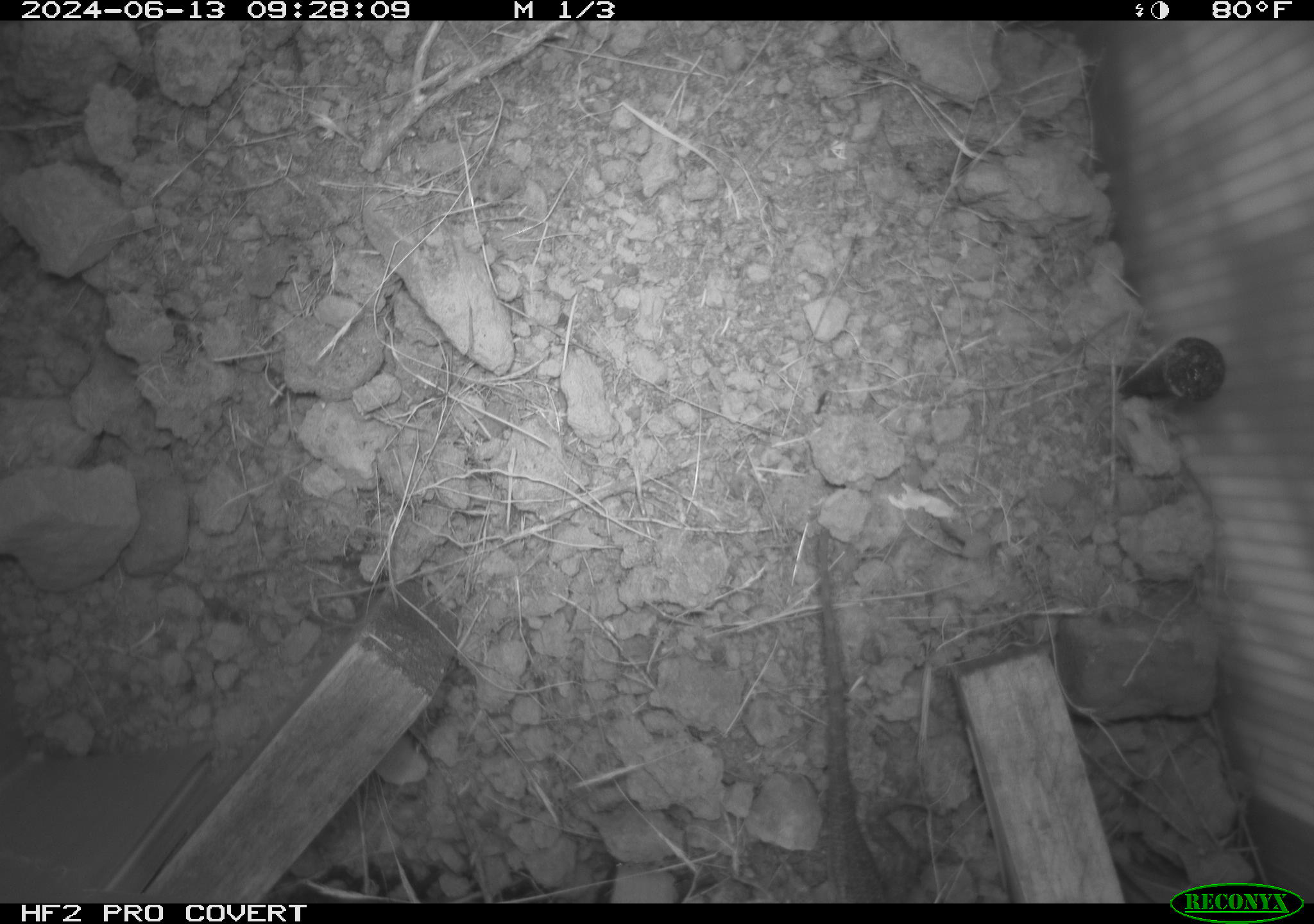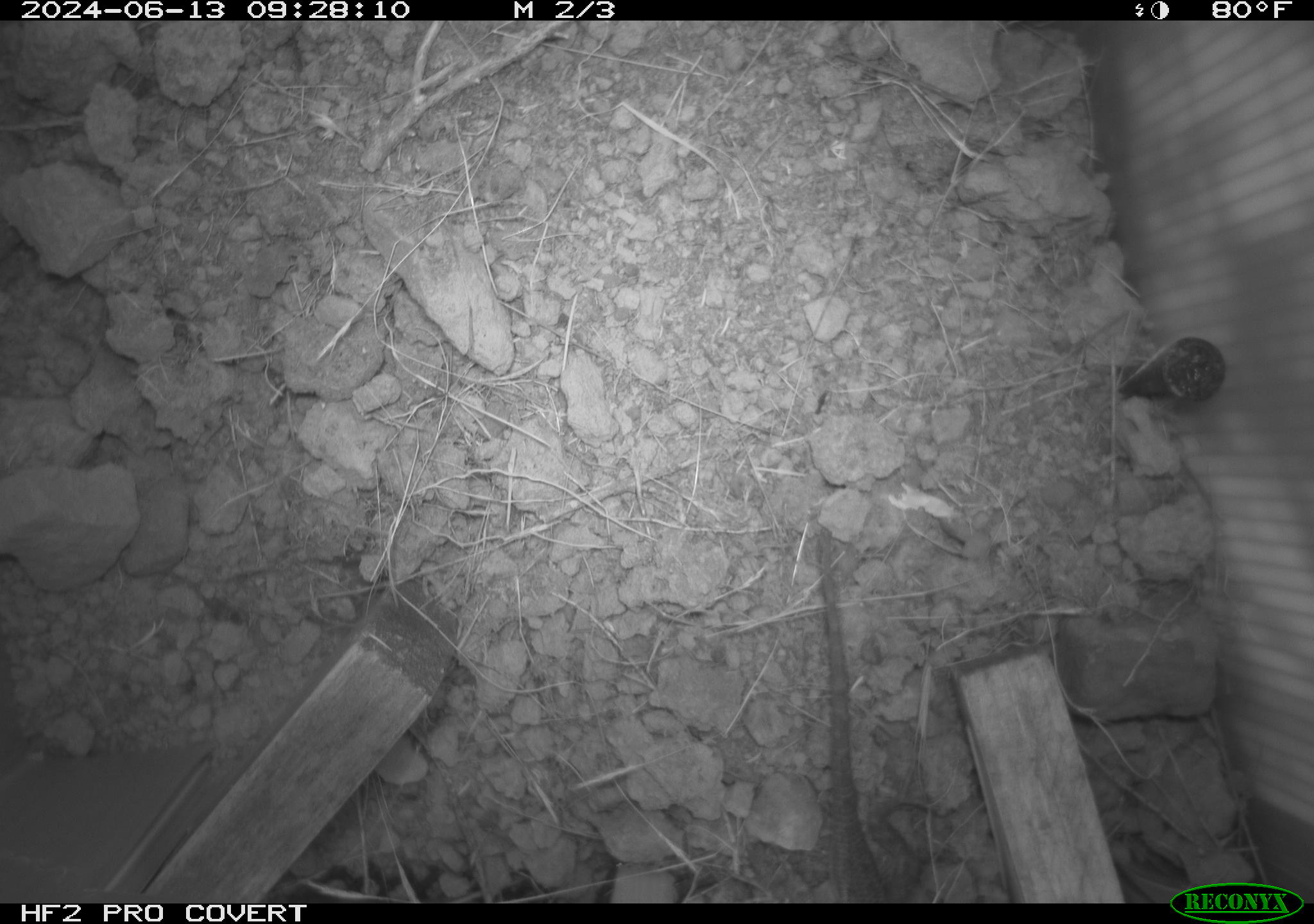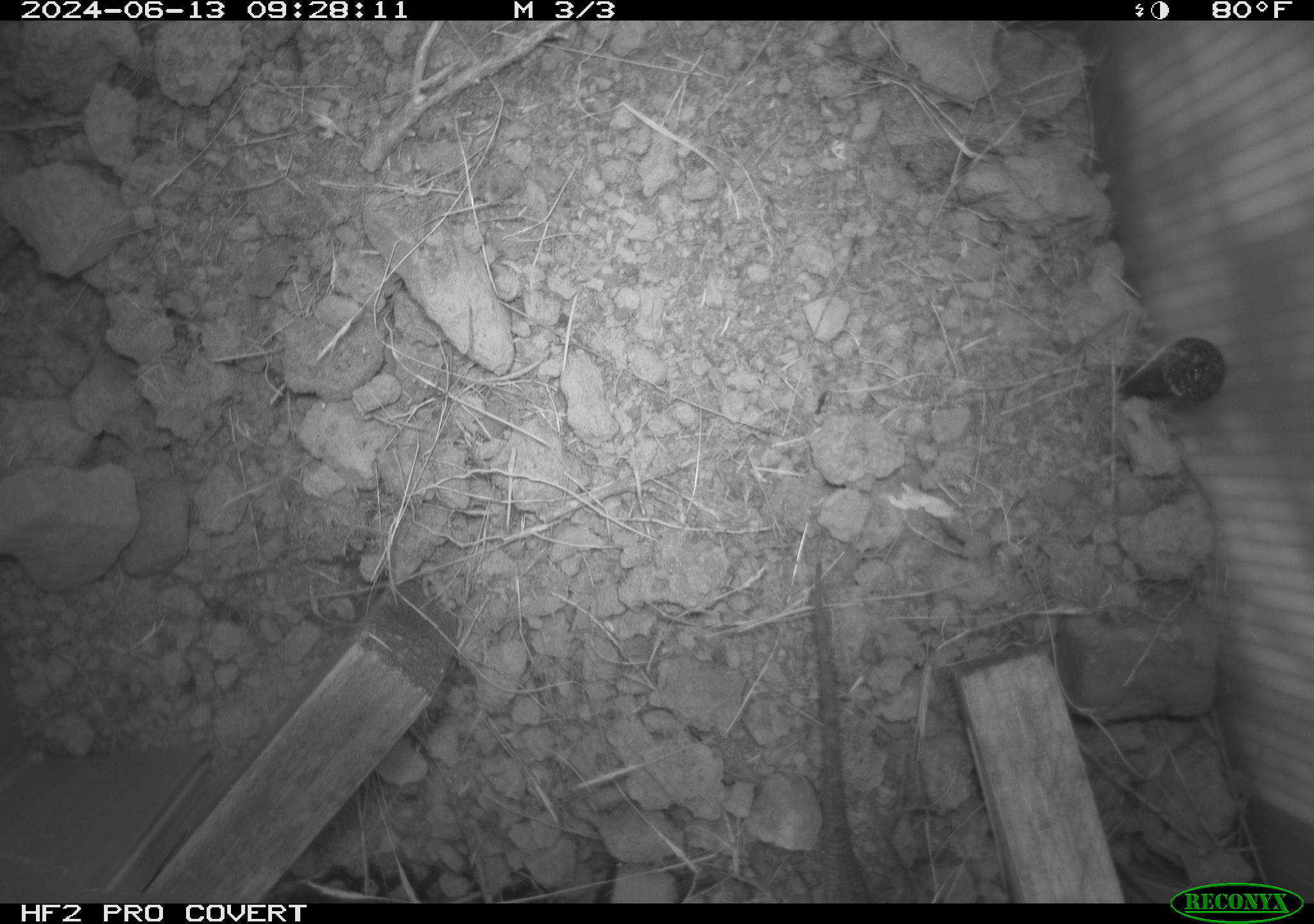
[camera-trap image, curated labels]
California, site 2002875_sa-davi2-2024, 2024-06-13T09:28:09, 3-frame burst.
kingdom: Animalia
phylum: Chordata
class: Reptilia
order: Squamata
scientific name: Squamata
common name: lizards and snakes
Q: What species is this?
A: Lizards and snakes (Squamata).